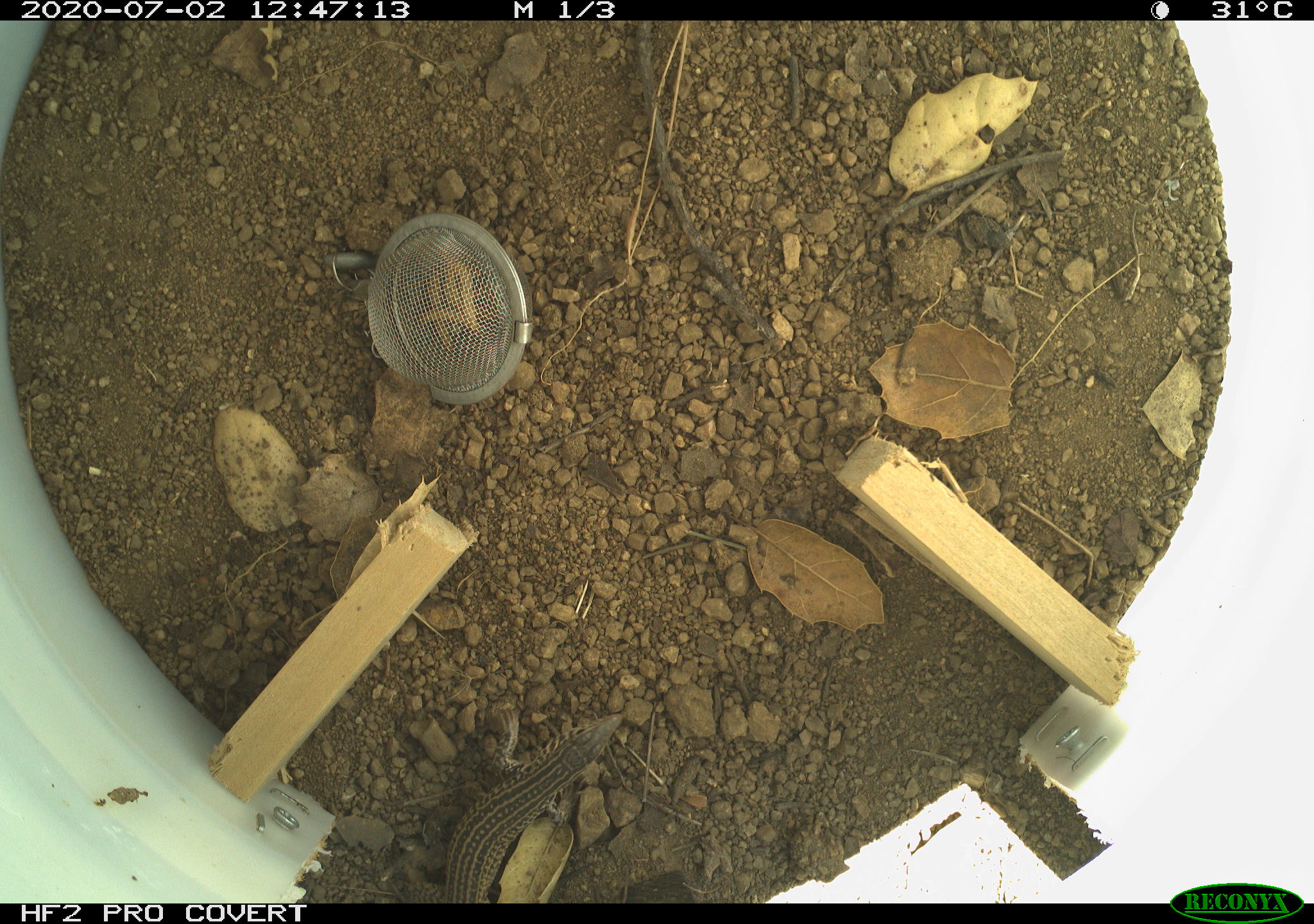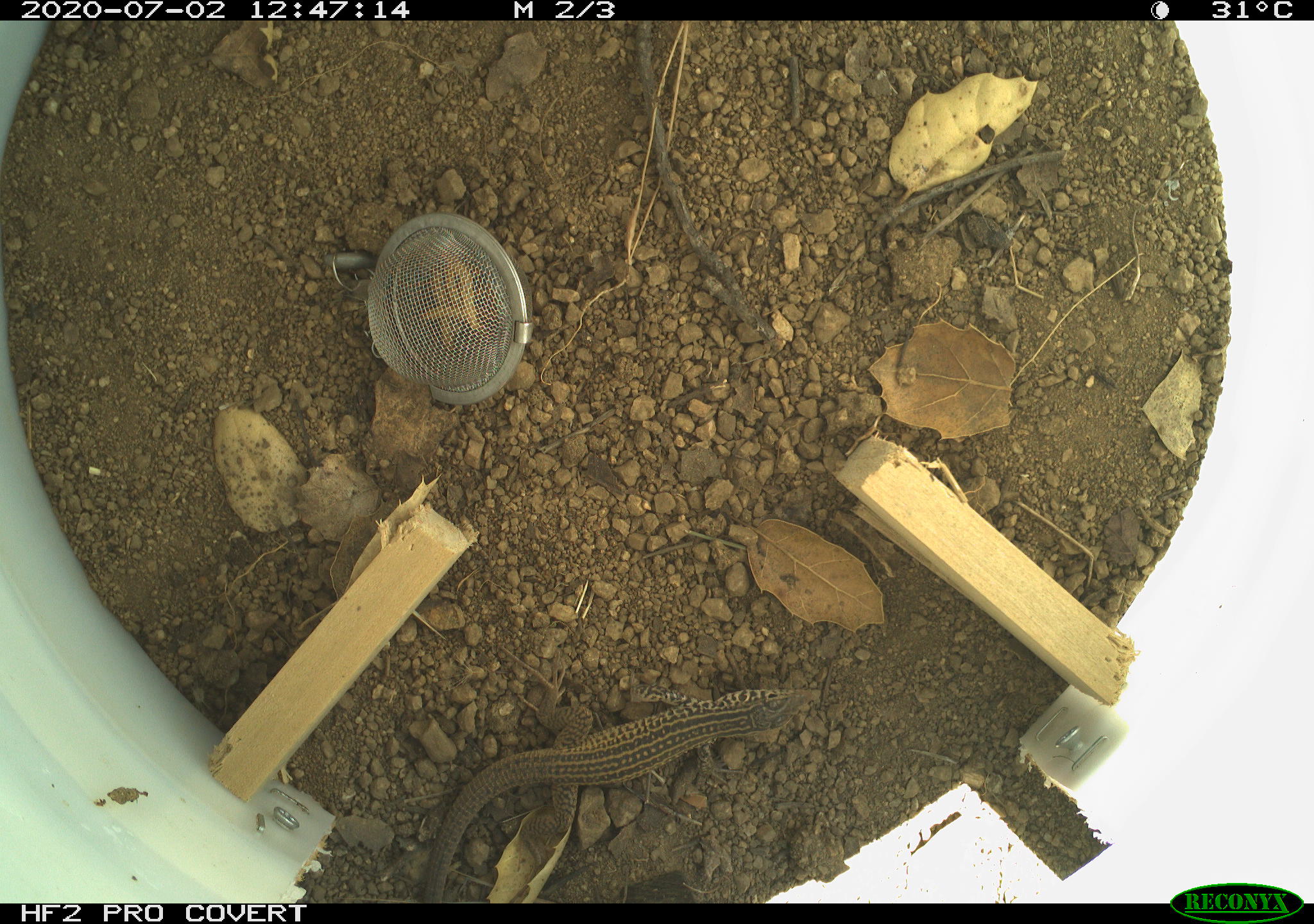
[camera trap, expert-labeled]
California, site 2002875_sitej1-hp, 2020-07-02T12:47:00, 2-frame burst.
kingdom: Animalia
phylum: Chordata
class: Reptilia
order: Squamata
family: Teiidae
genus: Aspidoscelis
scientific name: Aspidoscelis tigris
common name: western whiptail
Western whiptail (Aspidoscelis tigris).